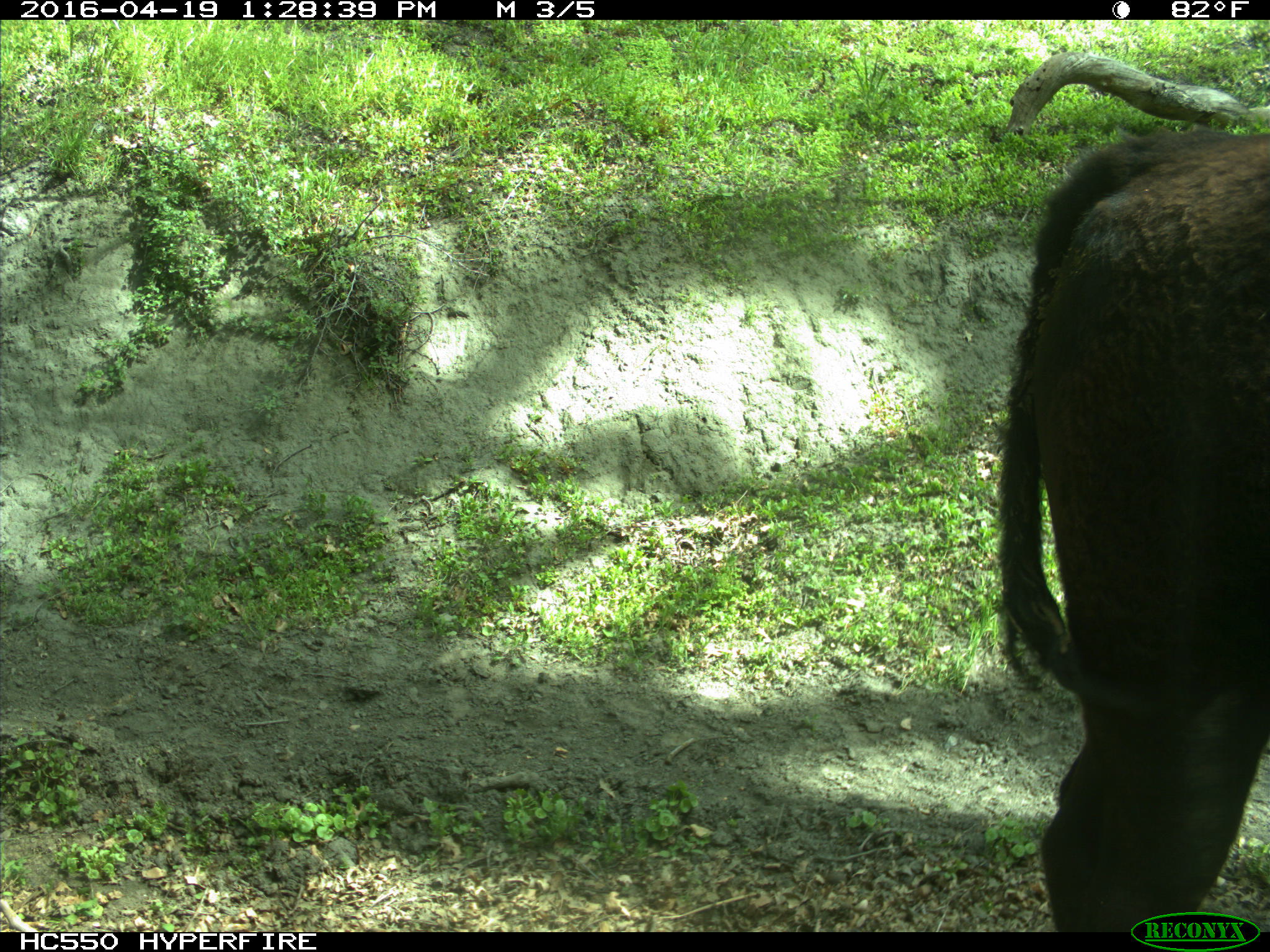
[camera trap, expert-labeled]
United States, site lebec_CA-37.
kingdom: Animalia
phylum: Chordata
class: Mammalia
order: Artiodactyla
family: Bovidae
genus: Bos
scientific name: Bos taurus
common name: domestic cow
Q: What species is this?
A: Bos taurus (domestic cow).